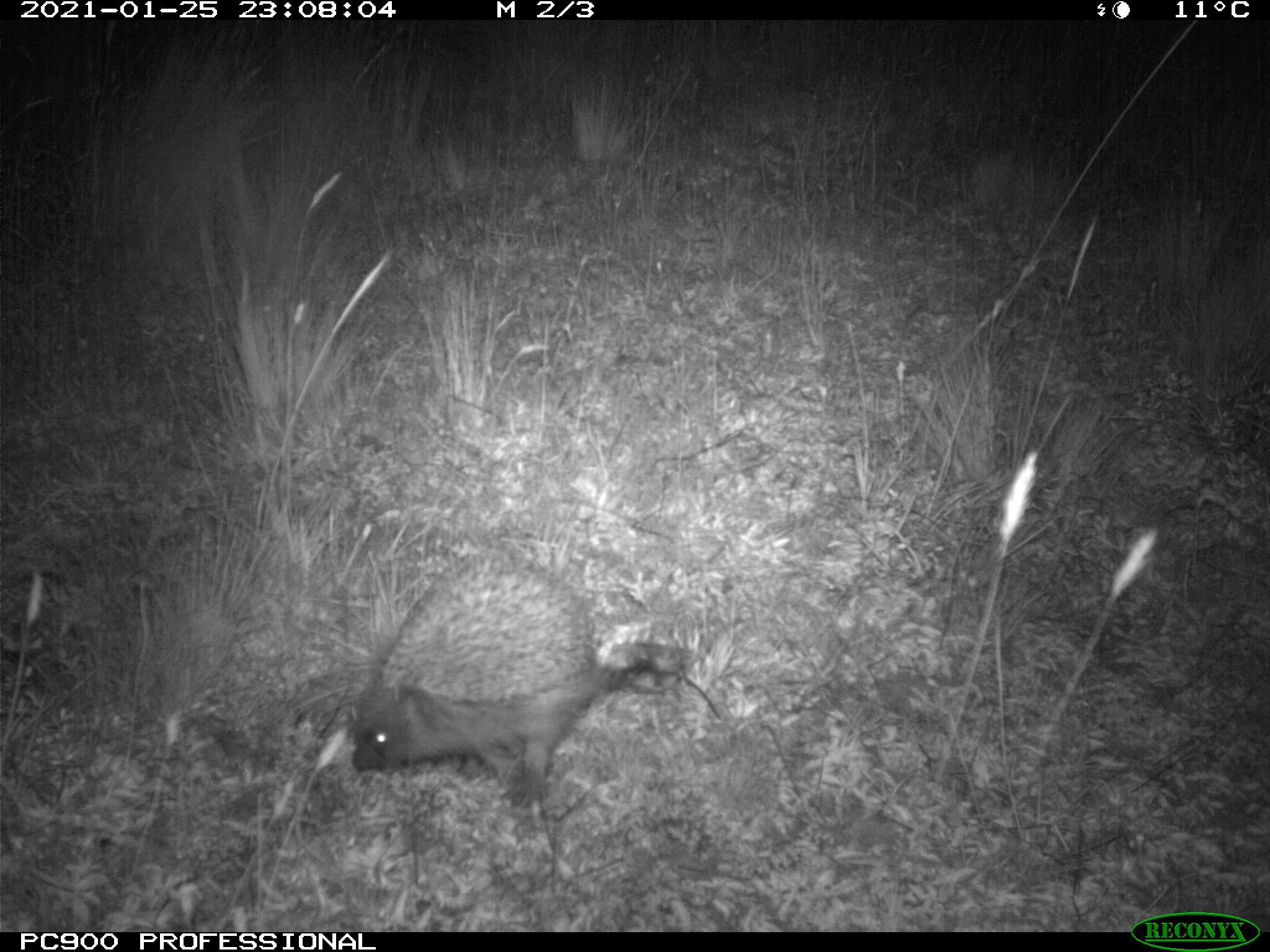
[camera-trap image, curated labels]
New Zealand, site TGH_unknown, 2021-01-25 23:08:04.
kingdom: Animalia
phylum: Chordata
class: Mammalia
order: Eulipotyphla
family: Erinaceidae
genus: Erinaceus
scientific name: Erinaceus europaeus europaeus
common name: european hedgehog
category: hedgehog